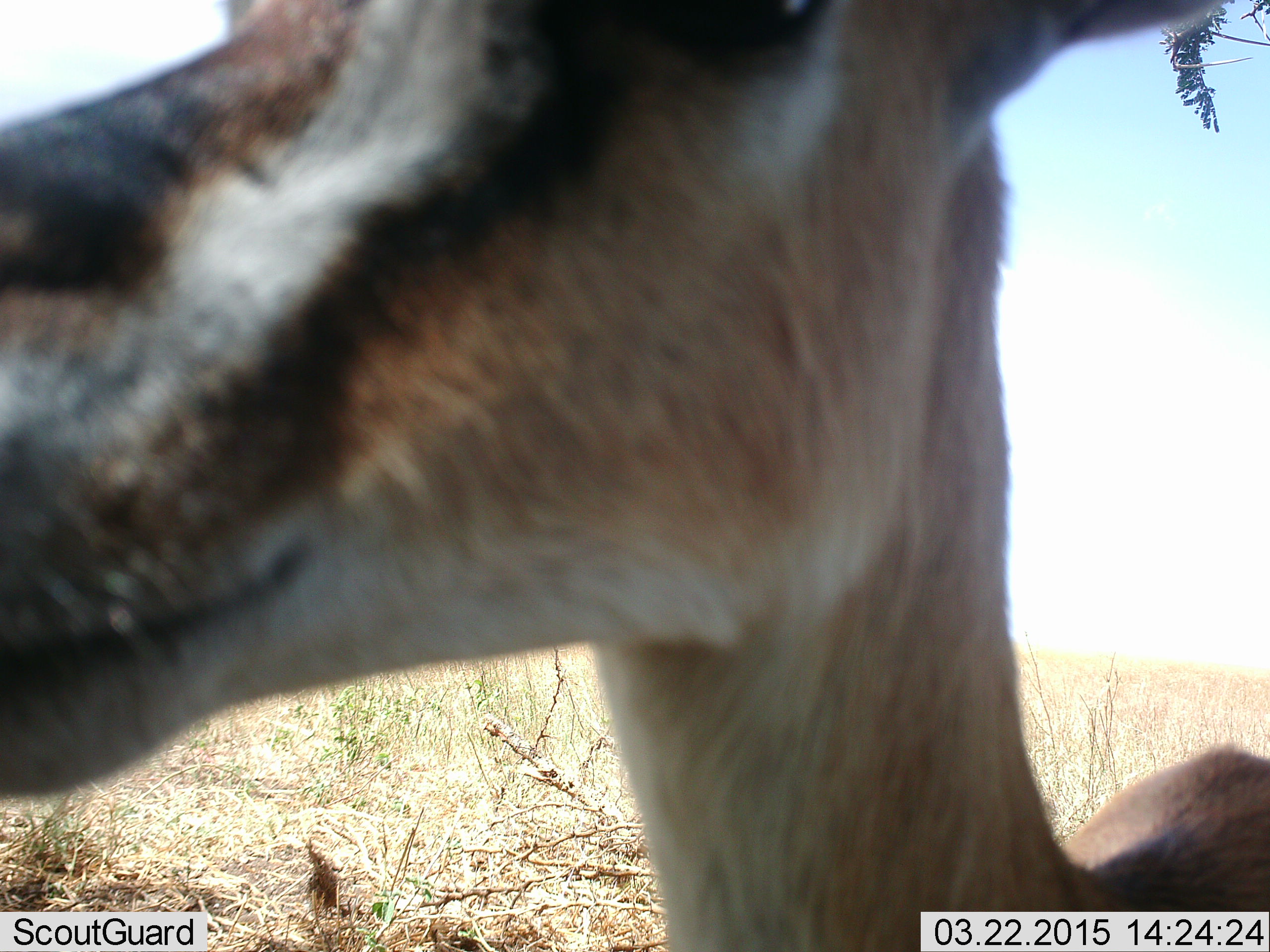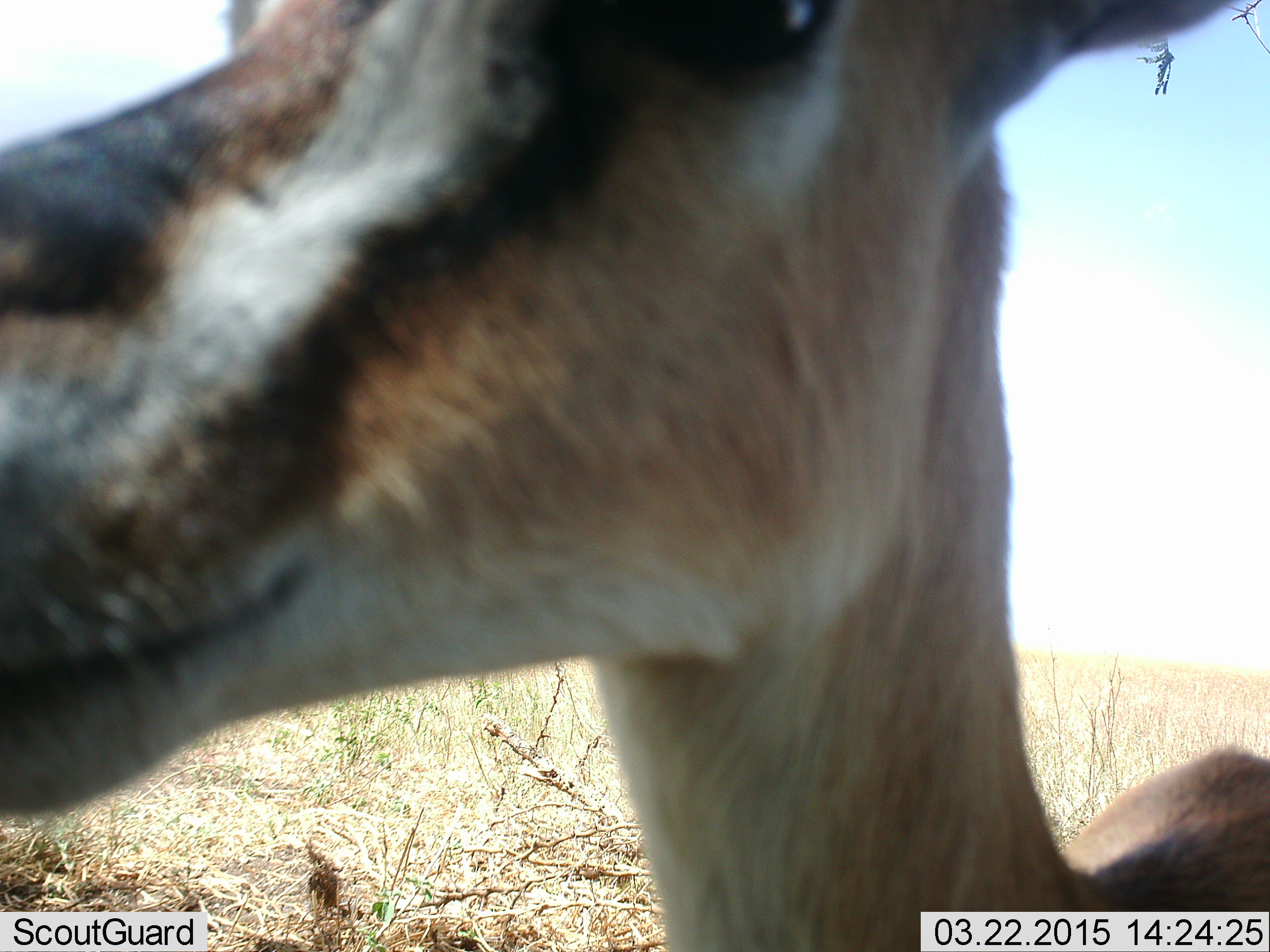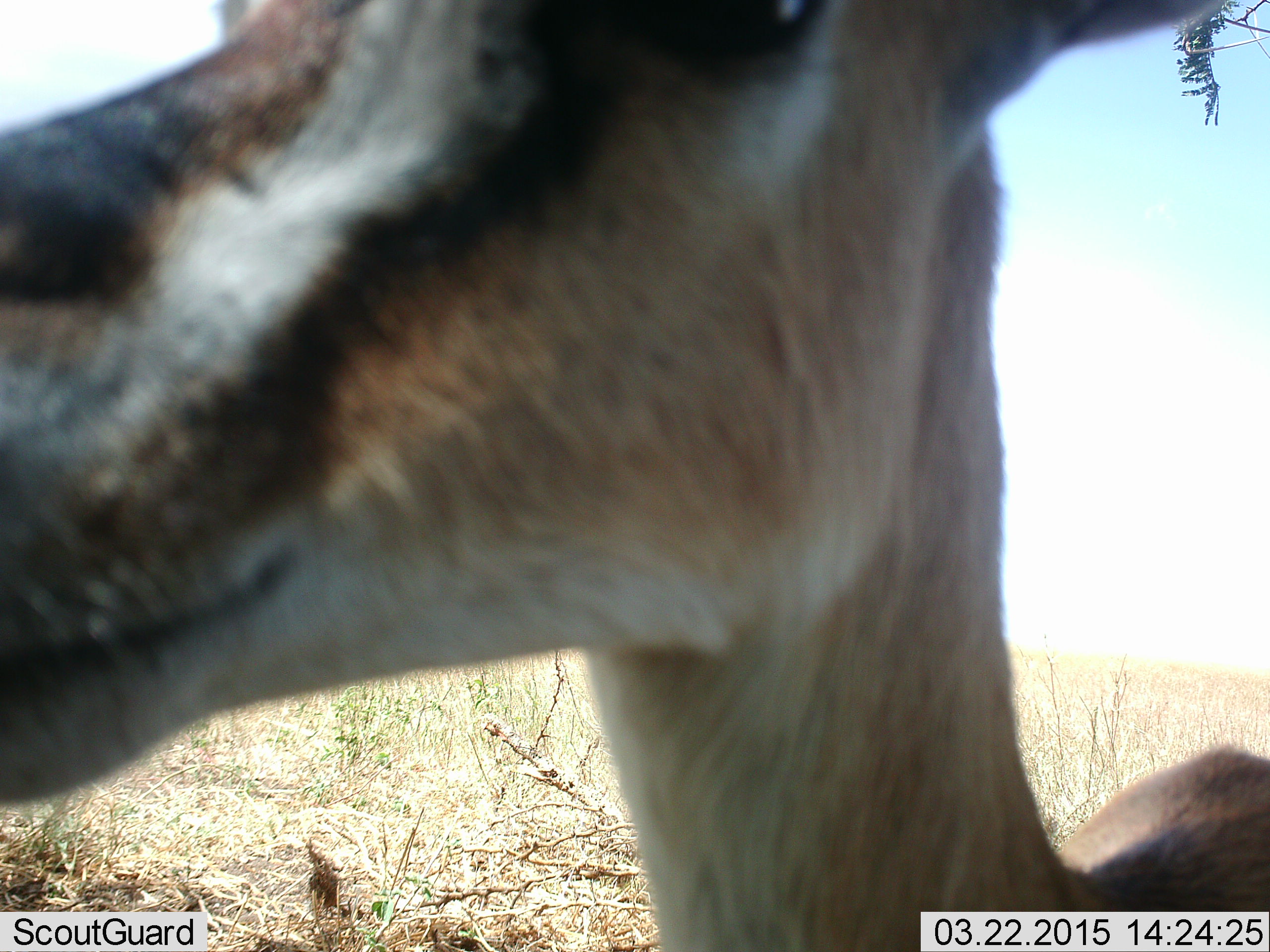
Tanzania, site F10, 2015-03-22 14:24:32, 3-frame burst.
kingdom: Animalia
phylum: Chordata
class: Mammalia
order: Artiodactyla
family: Bovidae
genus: Eudorcas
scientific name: Eudorcas thomsonii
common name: thomson's gazelle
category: gazellethomsons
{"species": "gazellethomsons (thomson's gazelle) (Eudorcas thomsonii)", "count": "1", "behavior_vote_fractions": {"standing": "100%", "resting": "0%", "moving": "0%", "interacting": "0%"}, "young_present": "0%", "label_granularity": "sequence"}